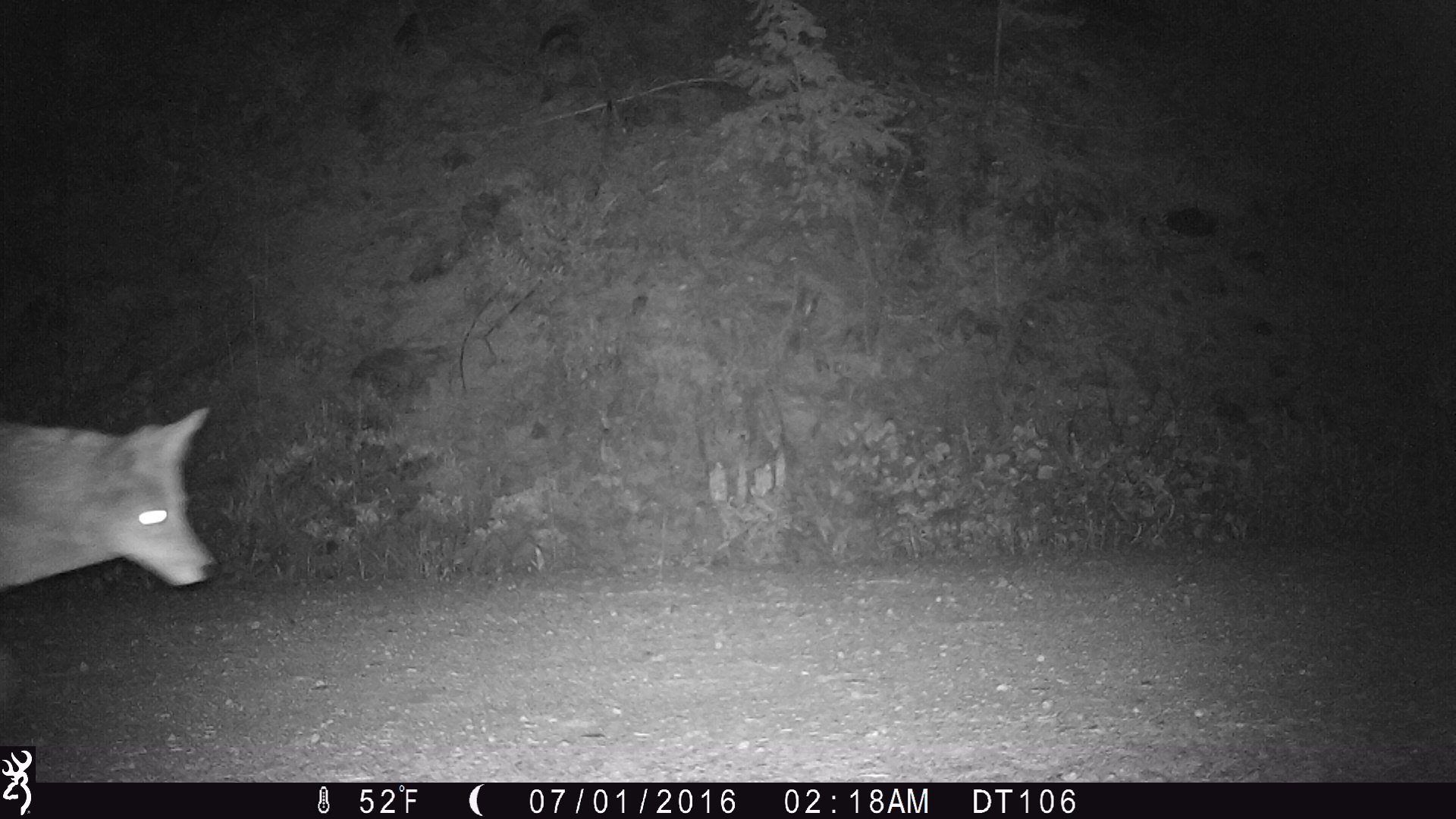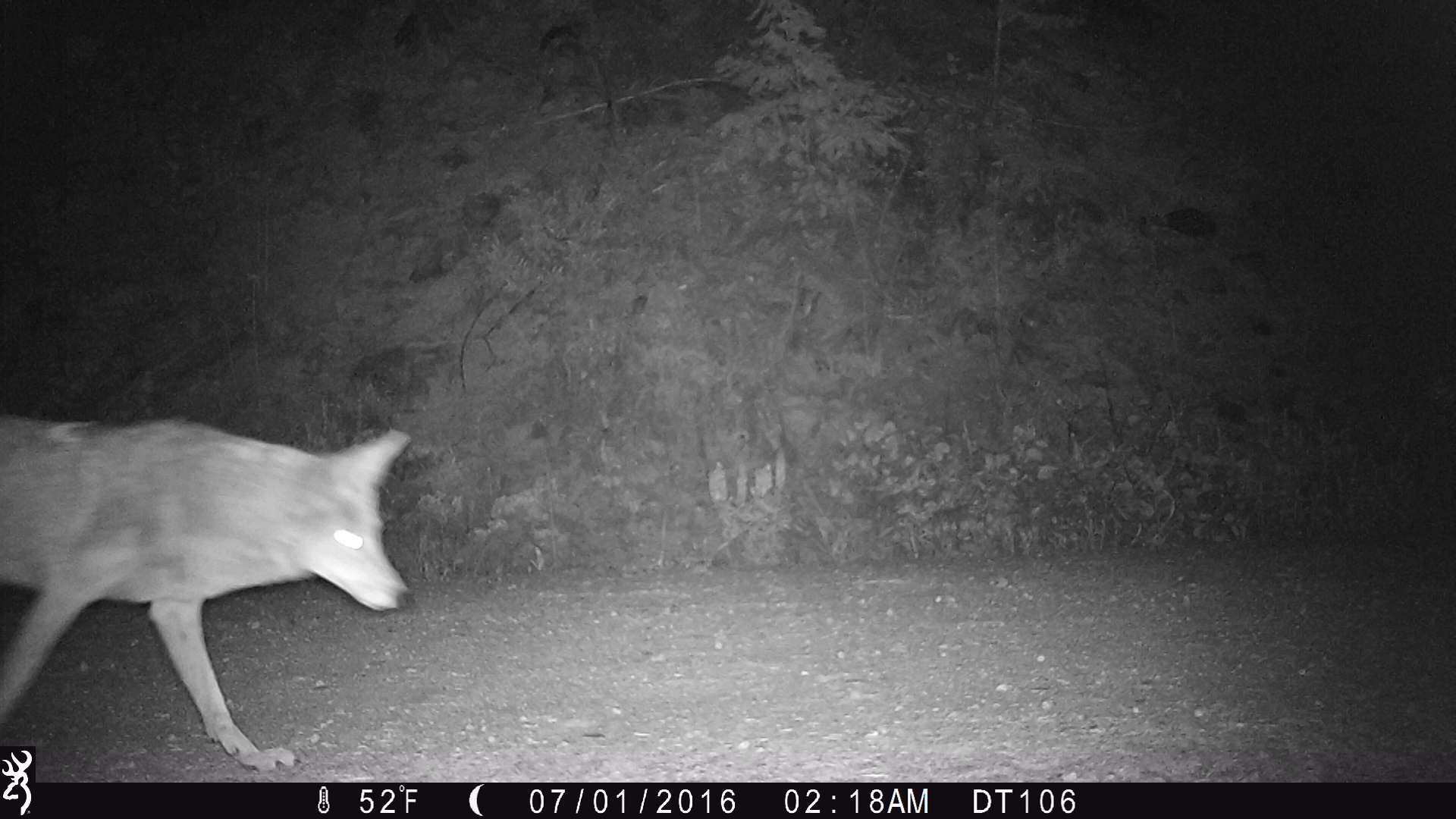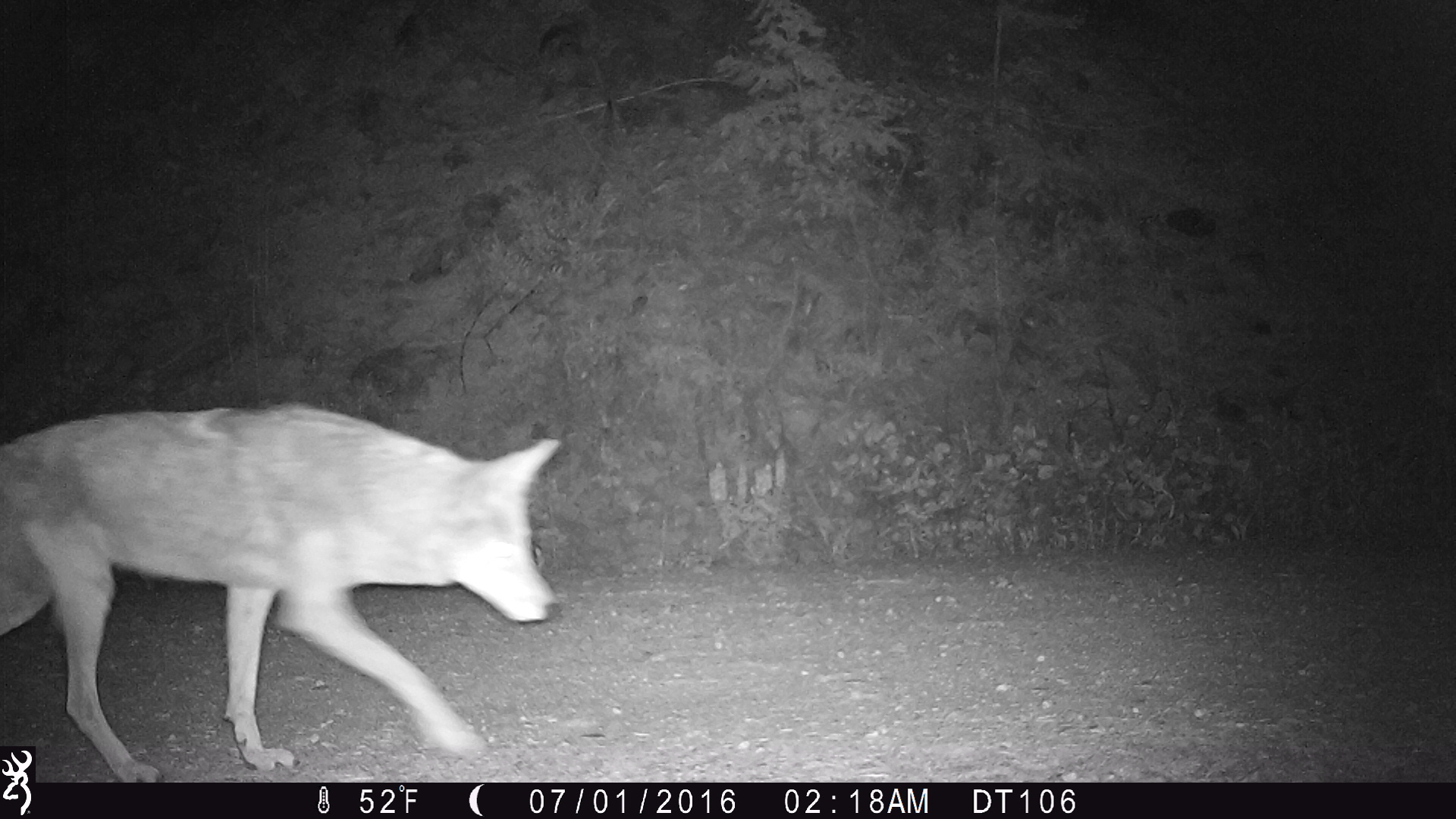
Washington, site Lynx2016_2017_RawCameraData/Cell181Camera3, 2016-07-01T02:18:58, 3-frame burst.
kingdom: Animalia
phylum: Chordata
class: Mammalia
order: Carnivora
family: Canidae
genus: Canis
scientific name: Canis latrans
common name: coyote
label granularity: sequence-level